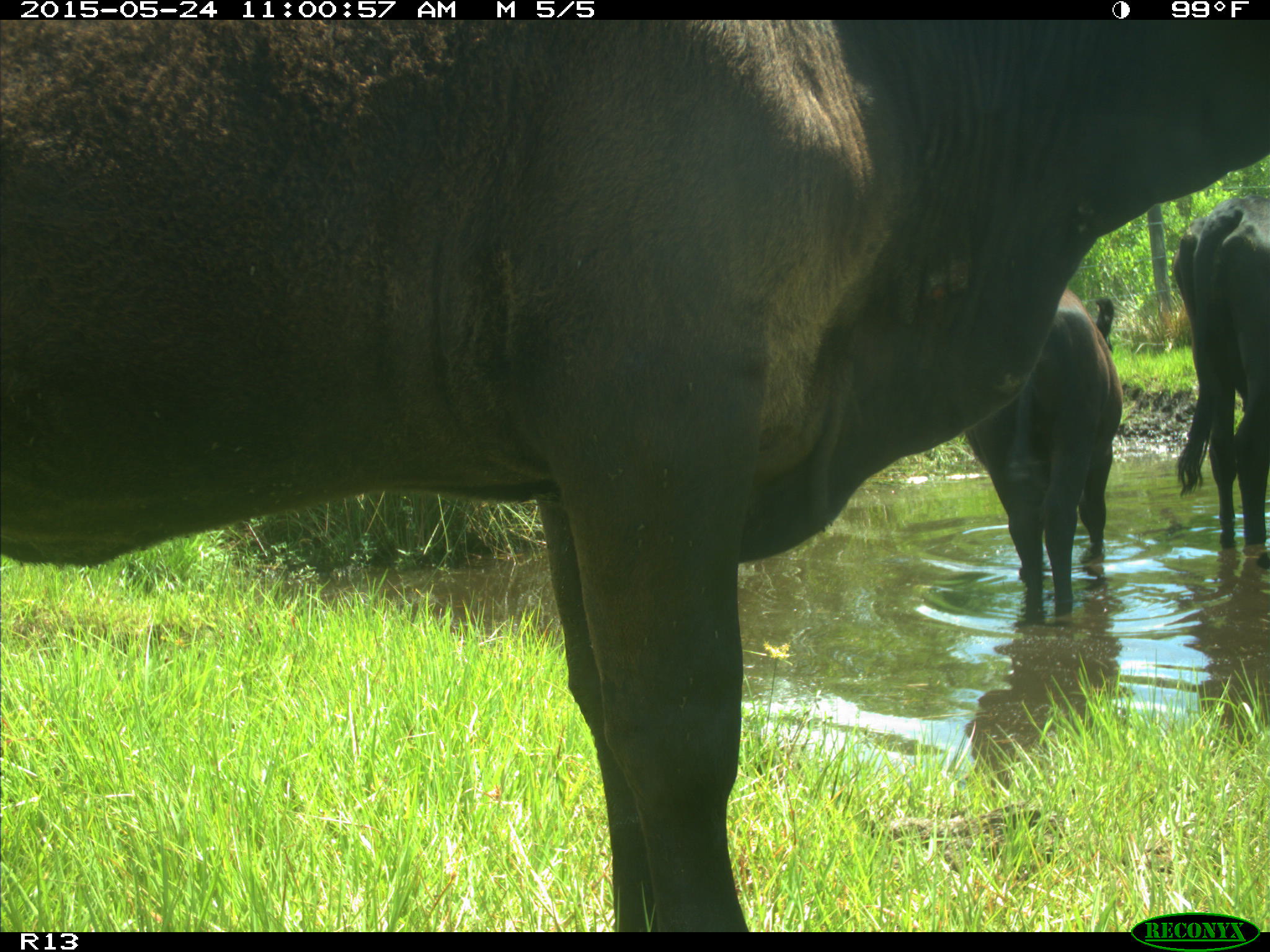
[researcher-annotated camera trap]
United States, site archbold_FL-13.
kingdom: Animalia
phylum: Chordata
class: Mammalia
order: Artiodactyla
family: Bovidae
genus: Bos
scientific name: Bos taurus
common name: domestic cow